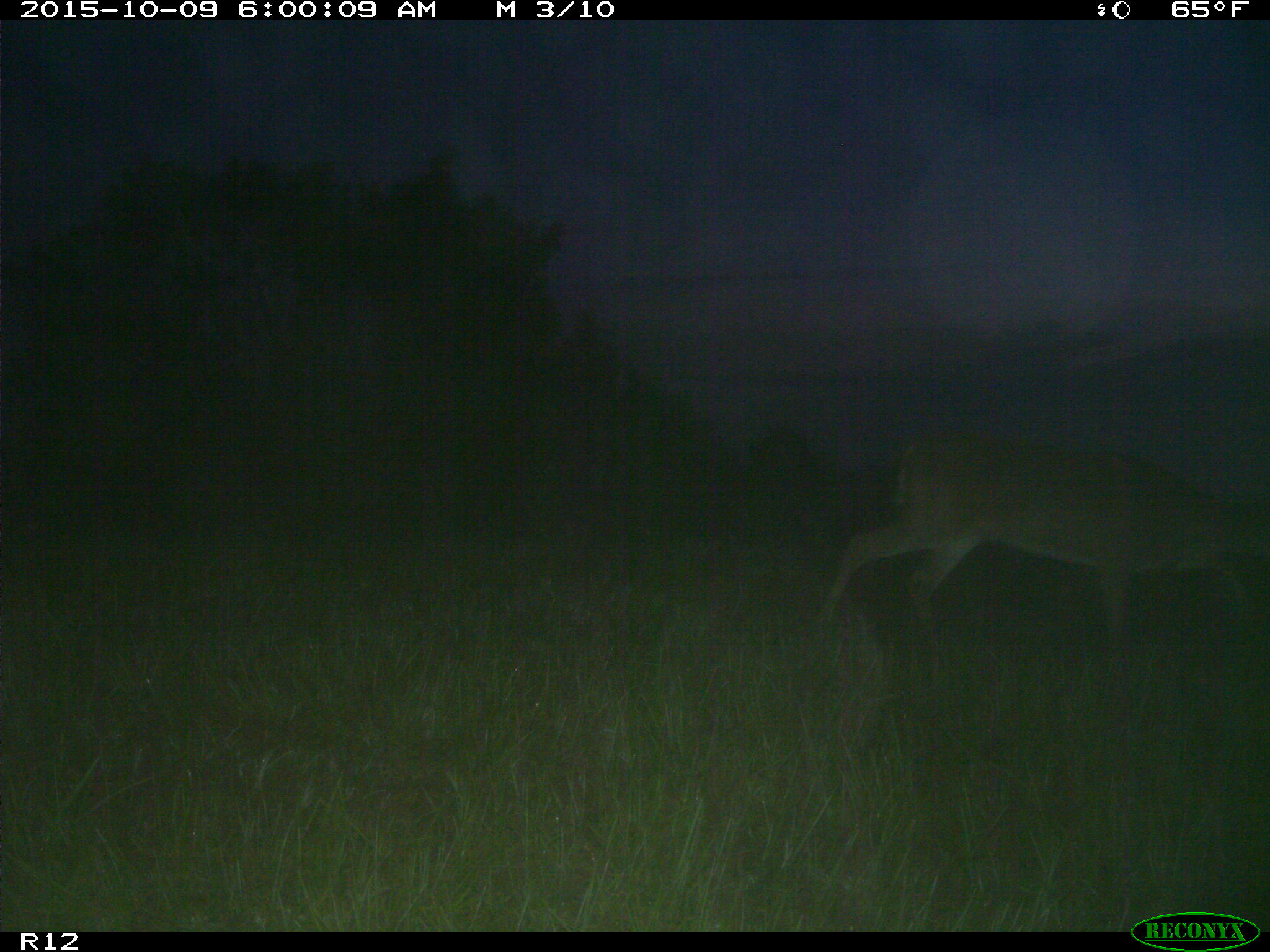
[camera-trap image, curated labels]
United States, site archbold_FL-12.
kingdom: Animalia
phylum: Chordata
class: Mammalia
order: Artiodactyla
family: Cervidae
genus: Odocoileus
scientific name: Odocoileus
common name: deer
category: unidentified deer